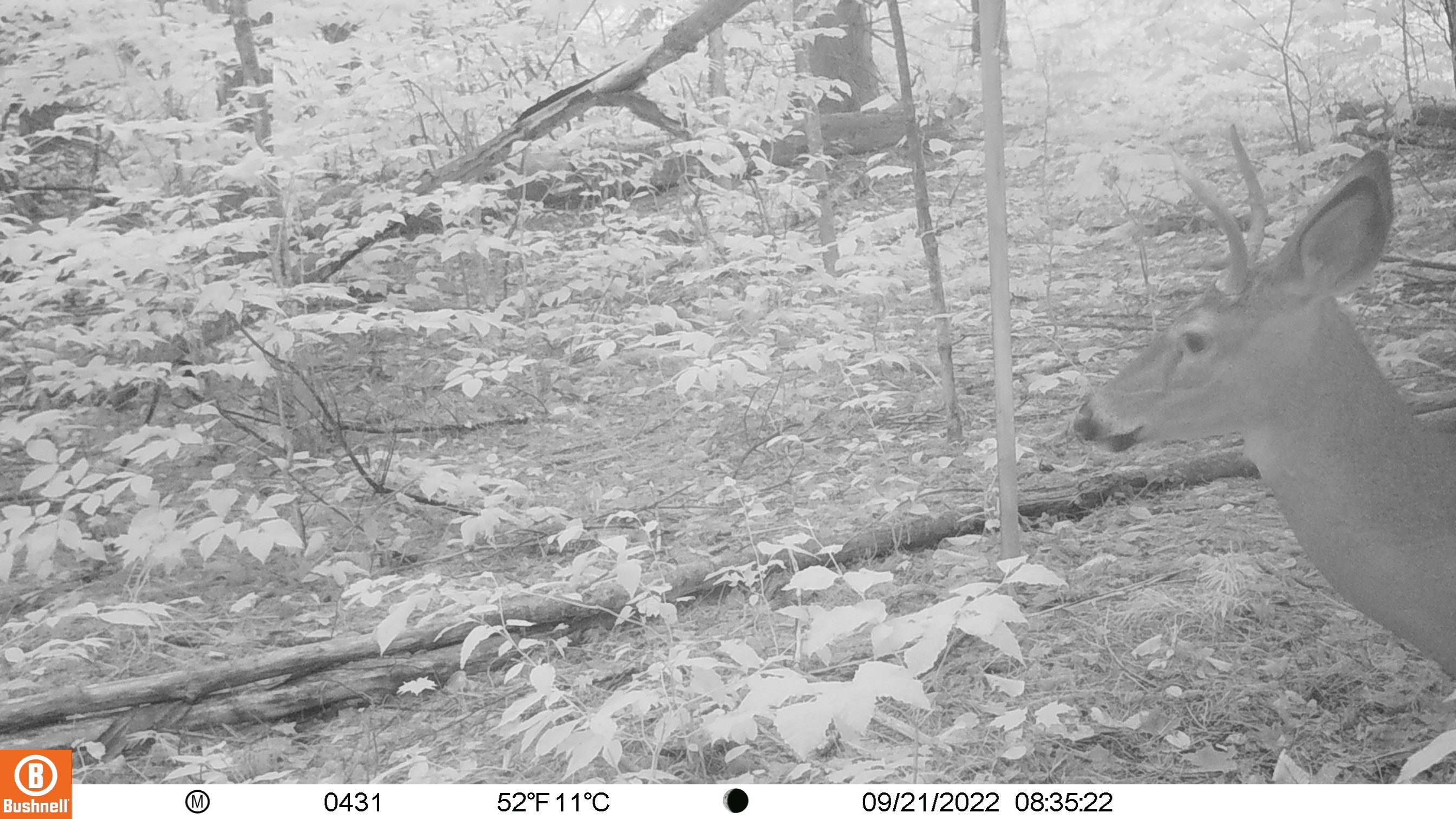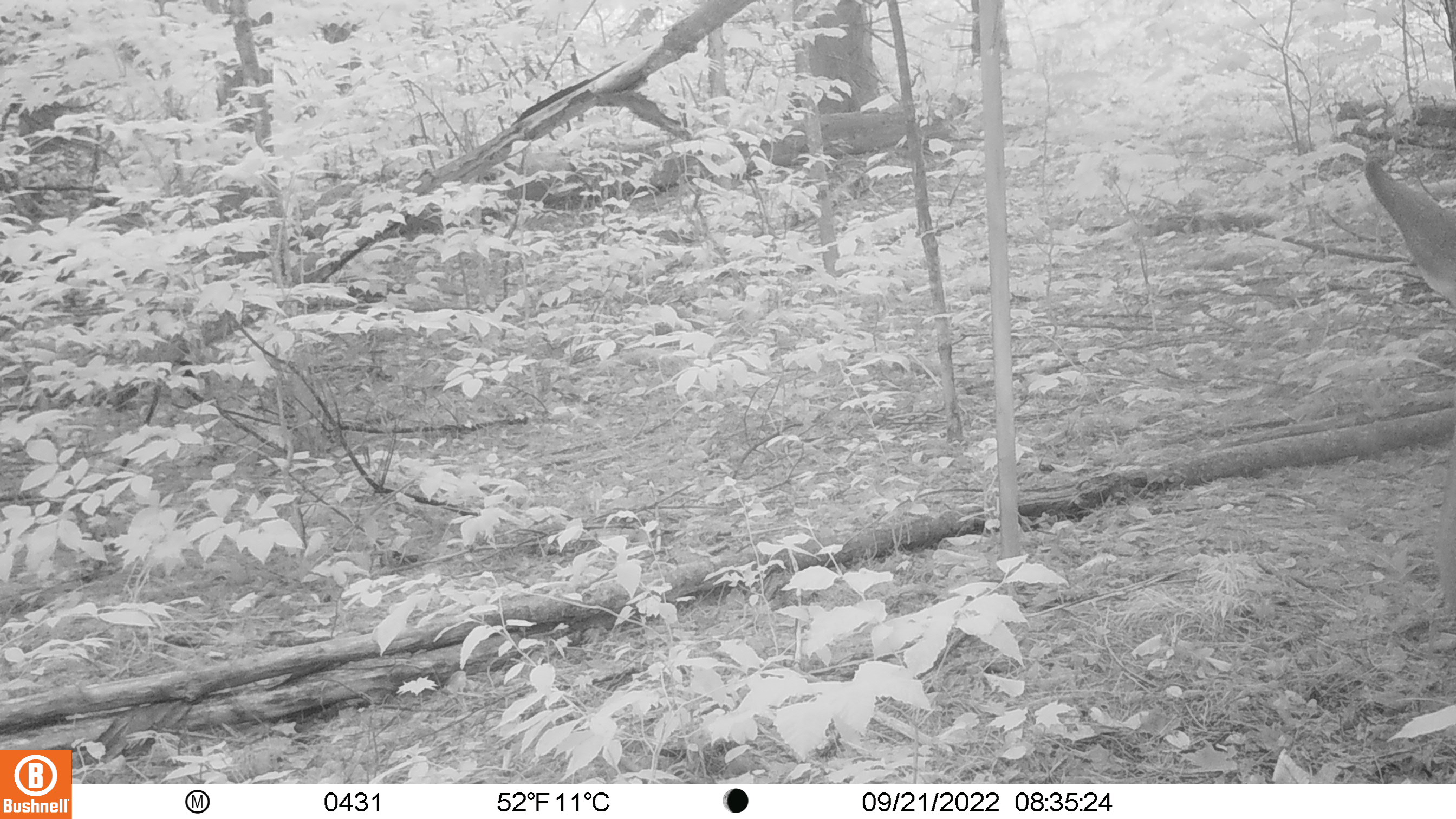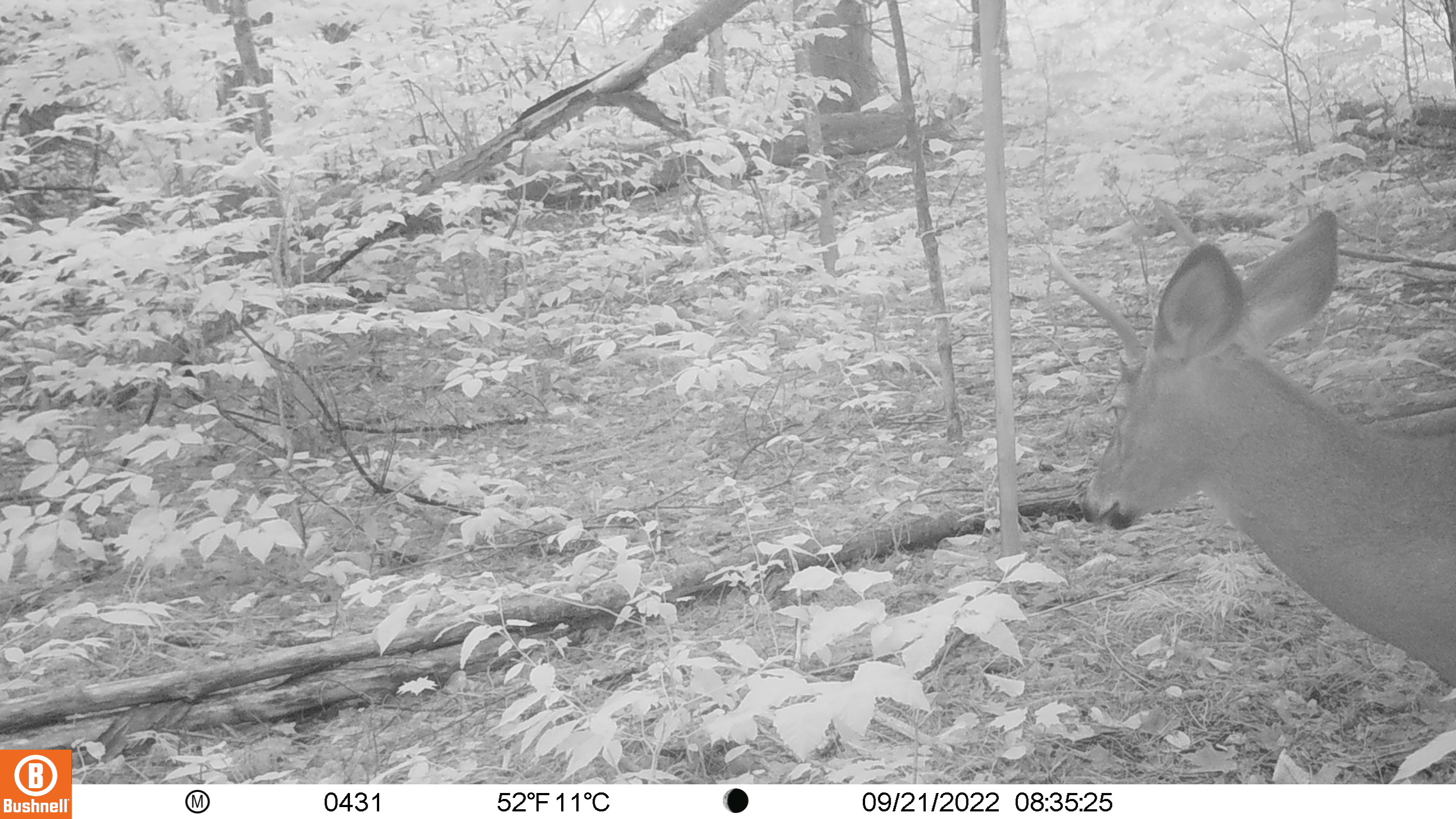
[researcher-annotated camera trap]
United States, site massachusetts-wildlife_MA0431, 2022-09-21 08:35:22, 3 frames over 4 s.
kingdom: Animalia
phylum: Chordata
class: Mammalia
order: Artiodactyla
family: Cervidae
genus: Odocoileus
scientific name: Odocoileus virginianus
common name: white-tailed deer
White-tailed deer (Odocoileus virginianus).